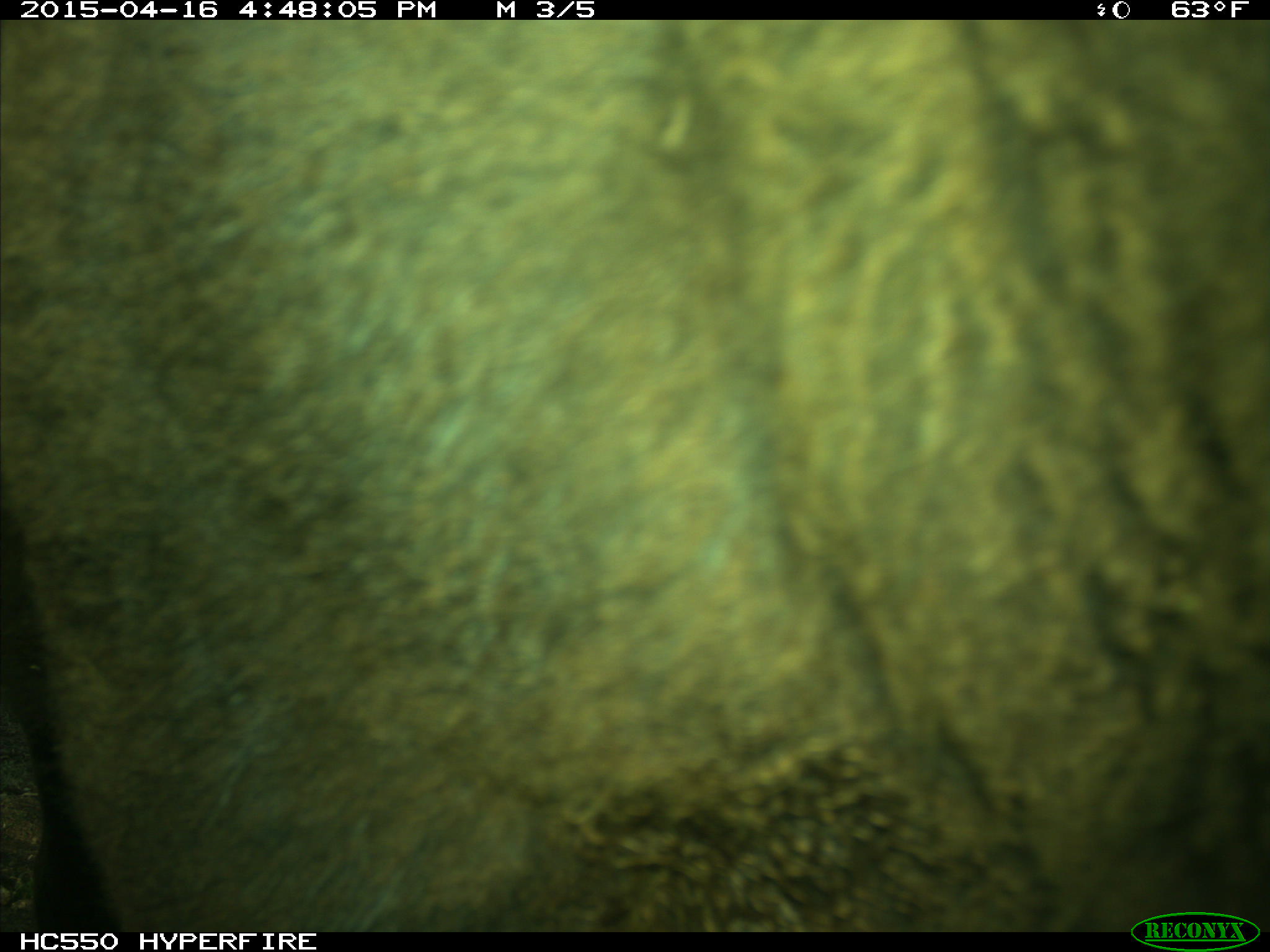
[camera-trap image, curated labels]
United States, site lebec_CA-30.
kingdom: Animalia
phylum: Chordata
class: Mammalia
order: Artiodactyla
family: Bovidae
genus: Bos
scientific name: Bos taurus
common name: domestic cow